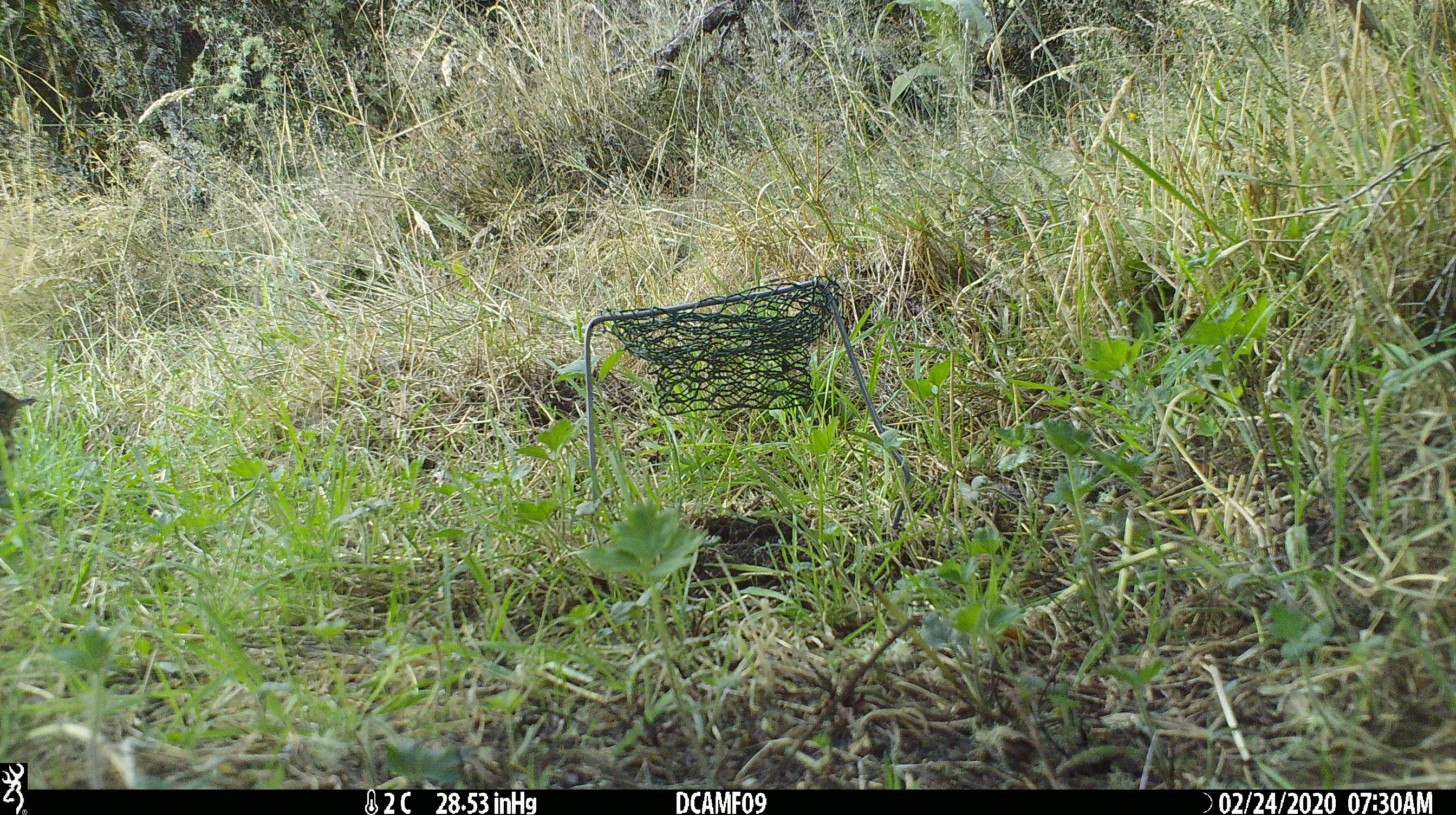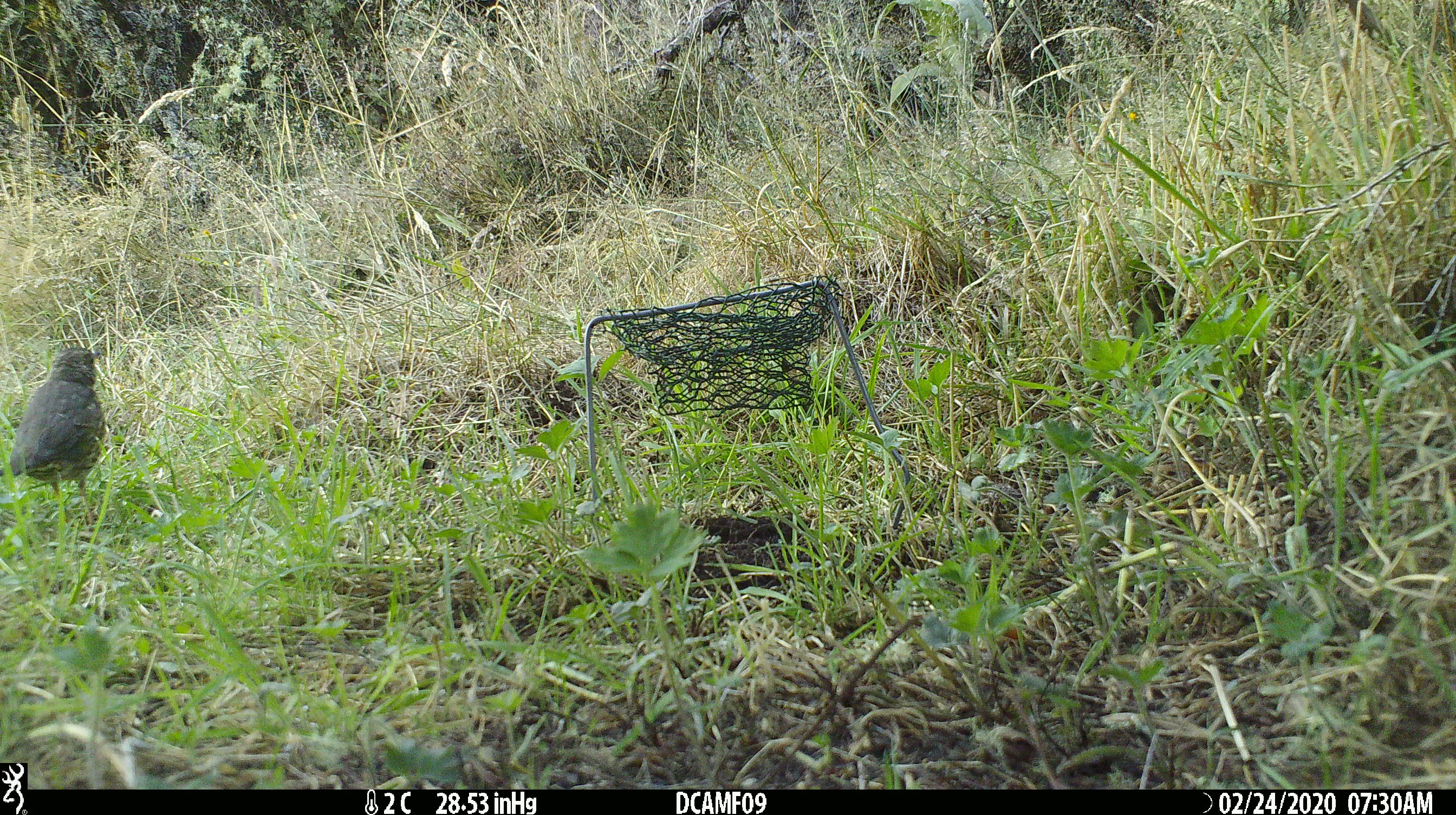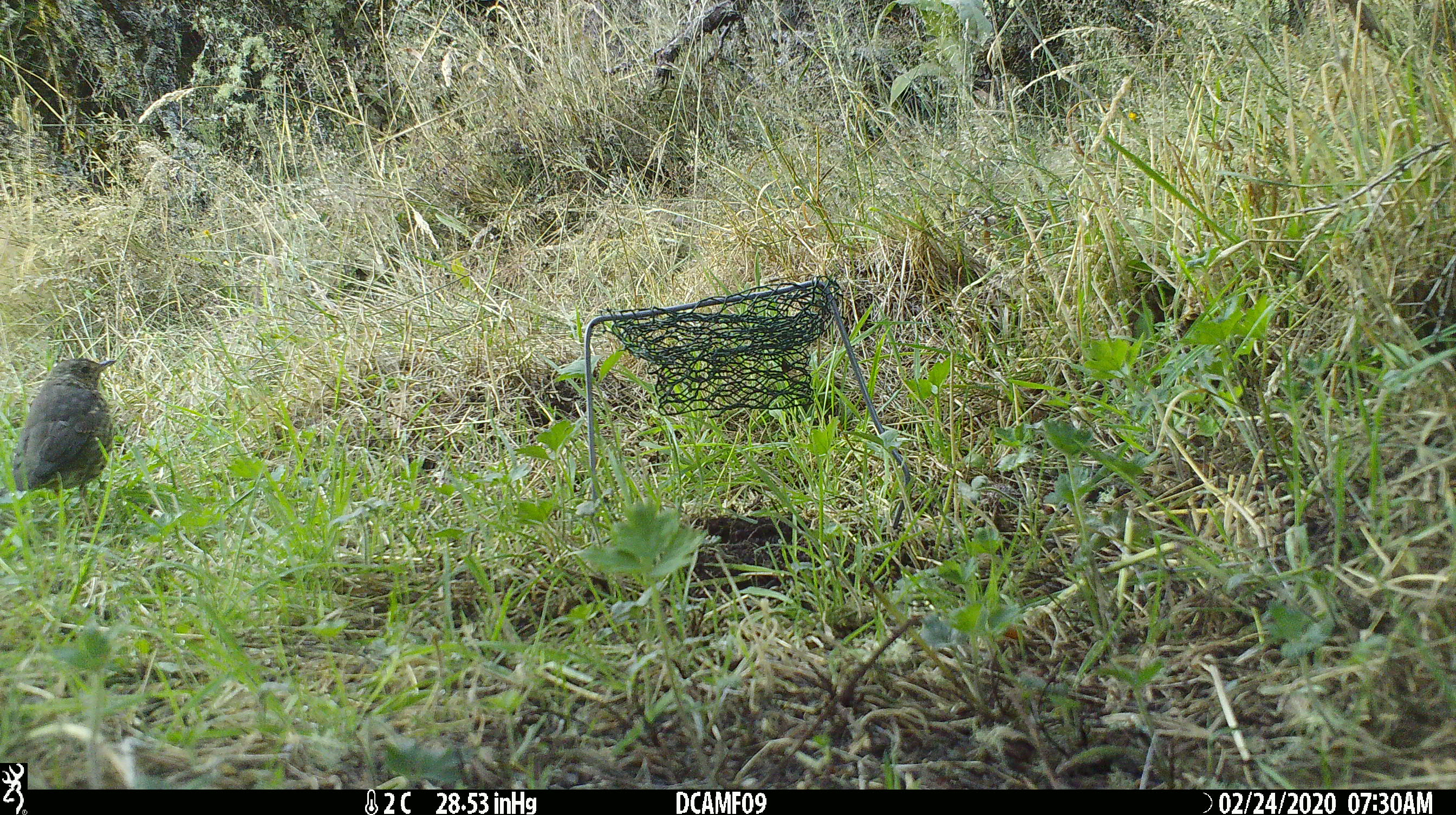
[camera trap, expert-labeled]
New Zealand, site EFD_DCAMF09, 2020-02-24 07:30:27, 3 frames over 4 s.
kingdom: Animalia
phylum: Chordata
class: Aves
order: Passeriformes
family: Turdidae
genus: Turdus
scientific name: Turdus philomelos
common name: song thrush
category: thrush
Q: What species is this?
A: Thrush (song thrush) (Turdus philomelos).